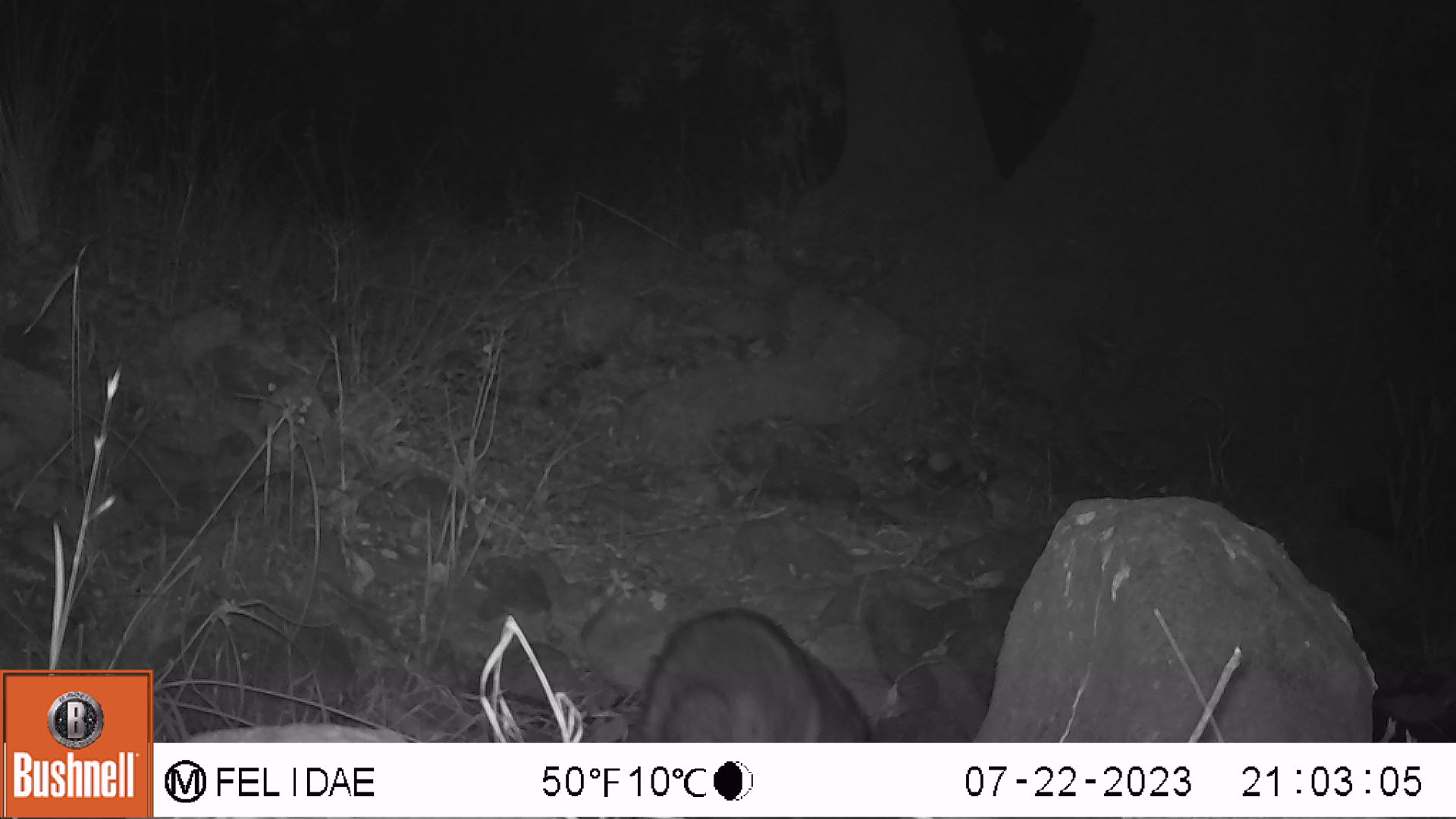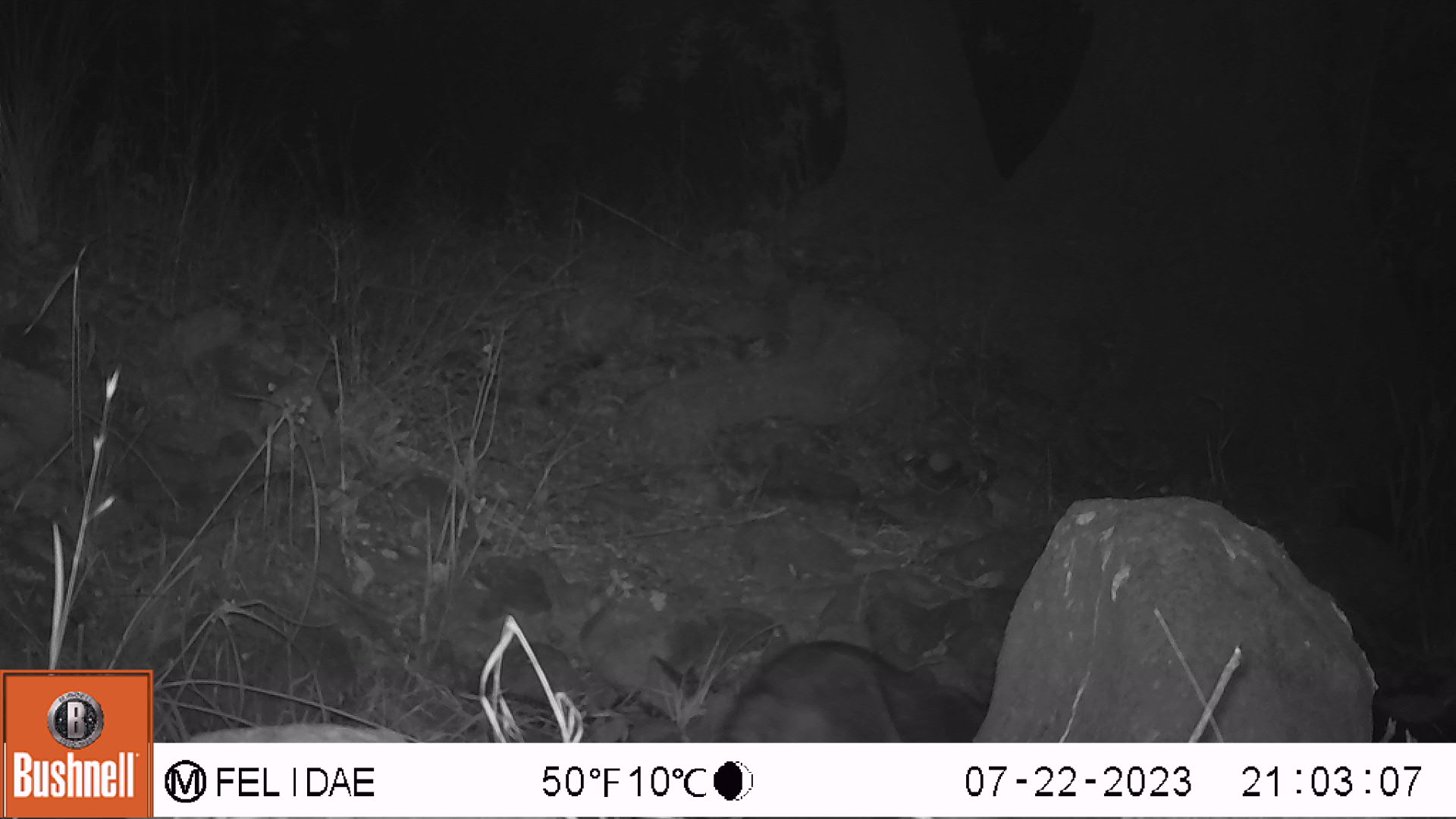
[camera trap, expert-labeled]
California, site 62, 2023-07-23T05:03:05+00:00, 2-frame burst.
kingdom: Animalia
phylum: Chordata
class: Mammalia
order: Carnivora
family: Procyonidae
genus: Procyon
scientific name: Procyon lotor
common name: raccoon